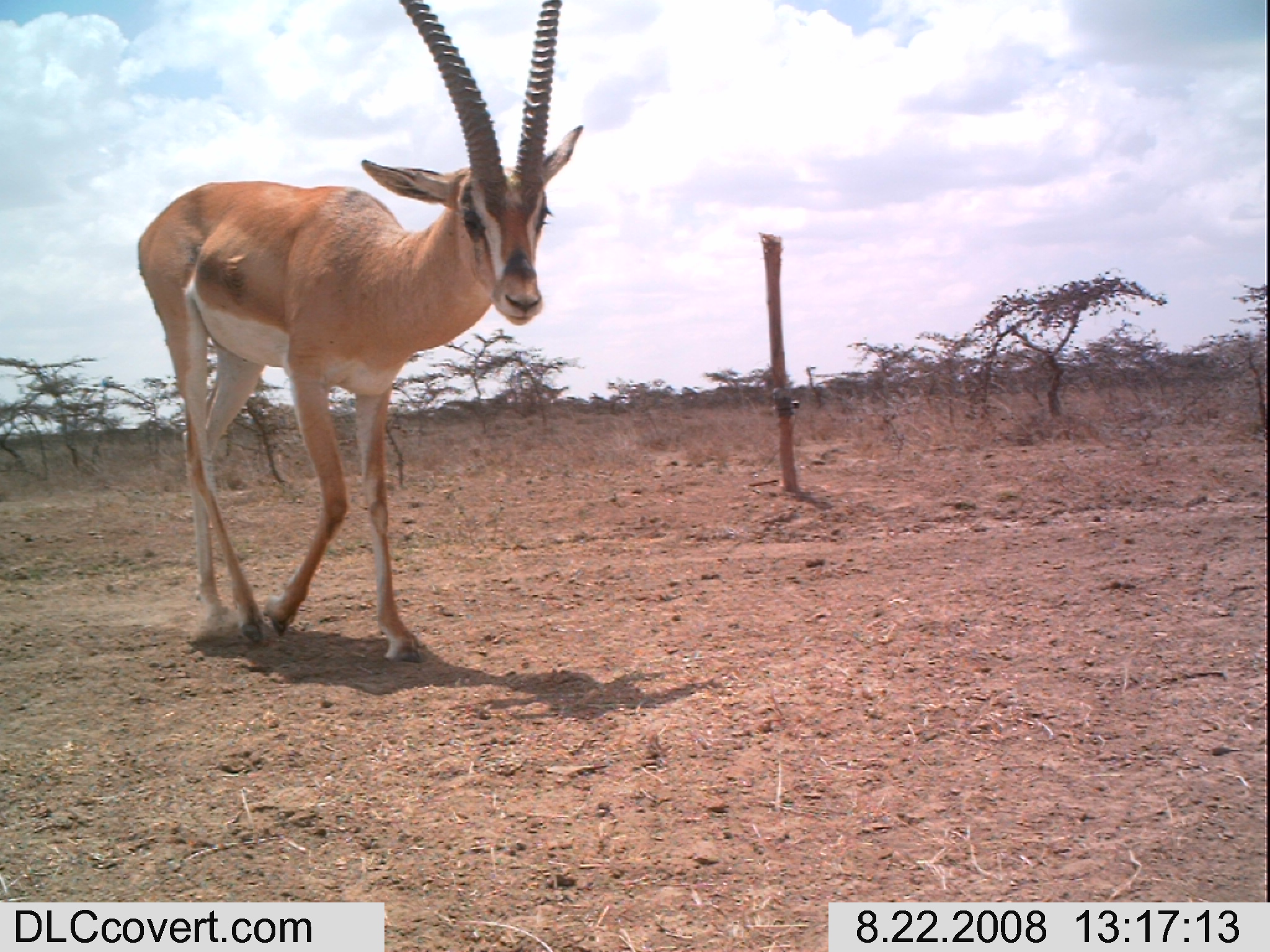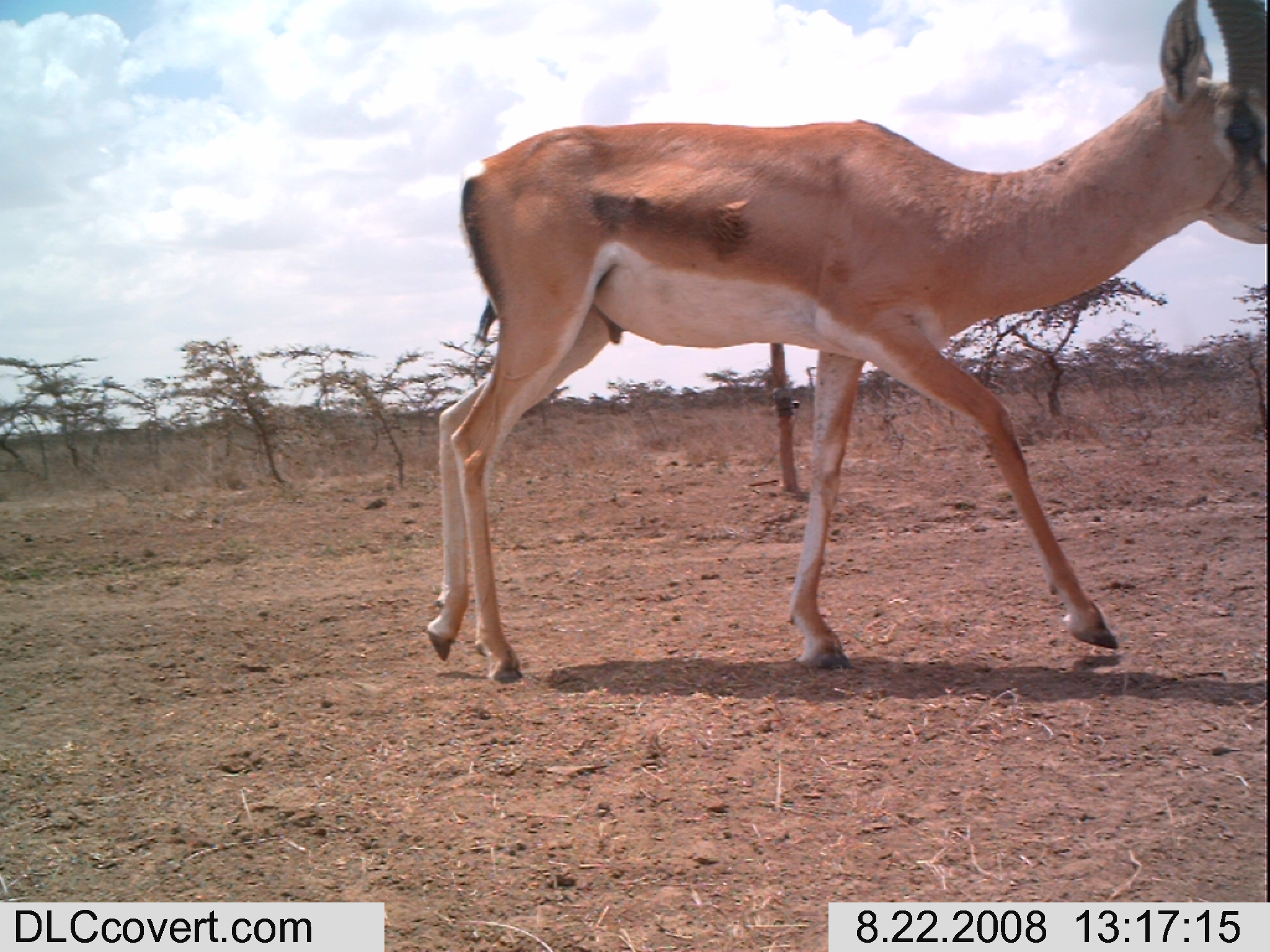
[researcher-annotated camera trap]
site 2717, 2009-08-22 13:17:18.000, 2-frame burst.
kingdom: Animalia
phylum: Chordata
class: Mammalia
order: Artiodactyla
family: Bovidae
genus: Nanger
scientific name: Nanger granti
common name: grant's gazelle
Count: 1.